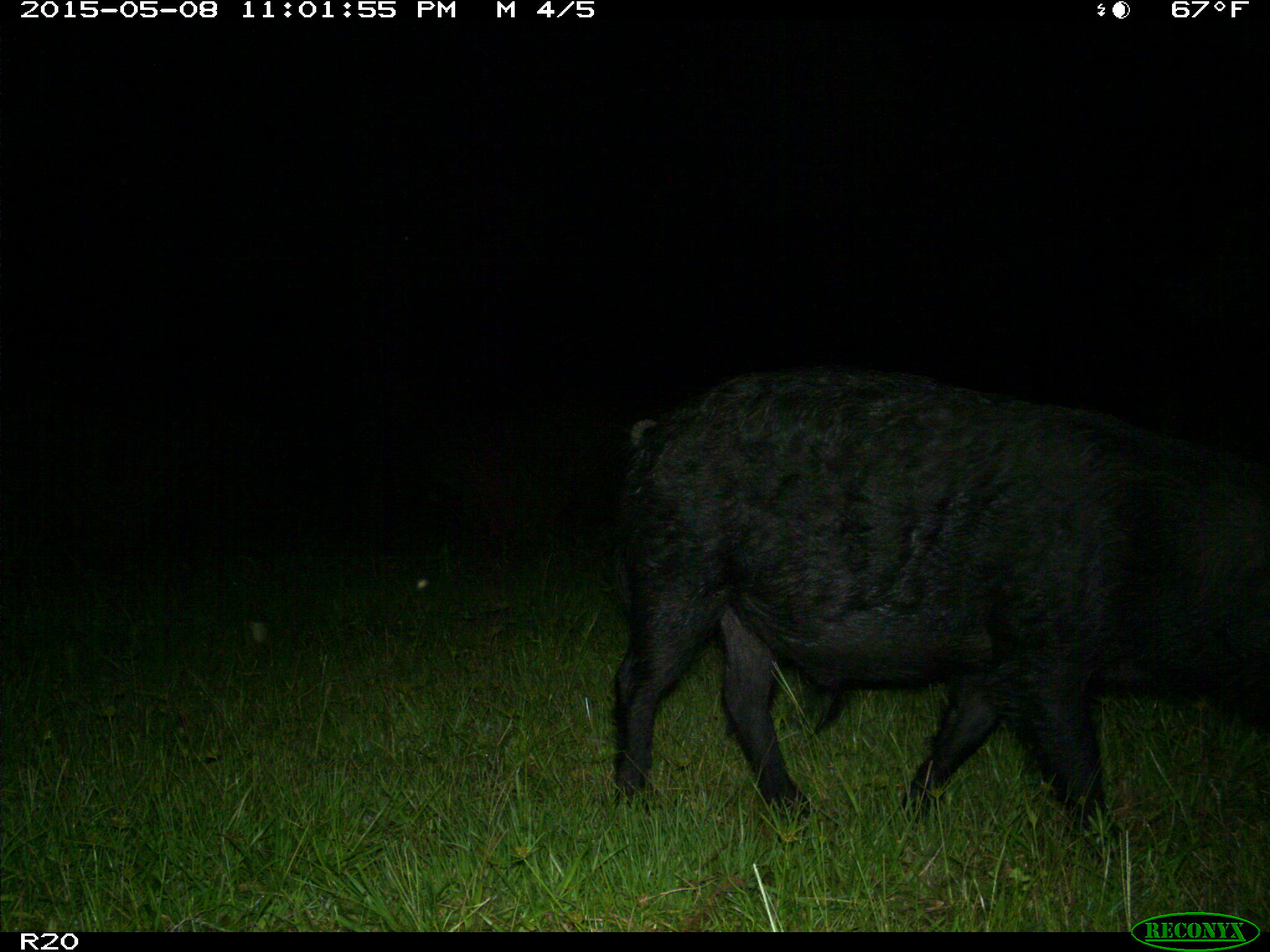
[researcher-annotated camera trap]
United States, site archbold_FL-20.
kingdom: Animalia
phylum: Chordata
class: Mammalia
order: Artiodactyla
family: Suidae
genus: Sus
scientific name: Sus scrofa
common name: wild boar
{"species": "Sus scrofa (wild boar)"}